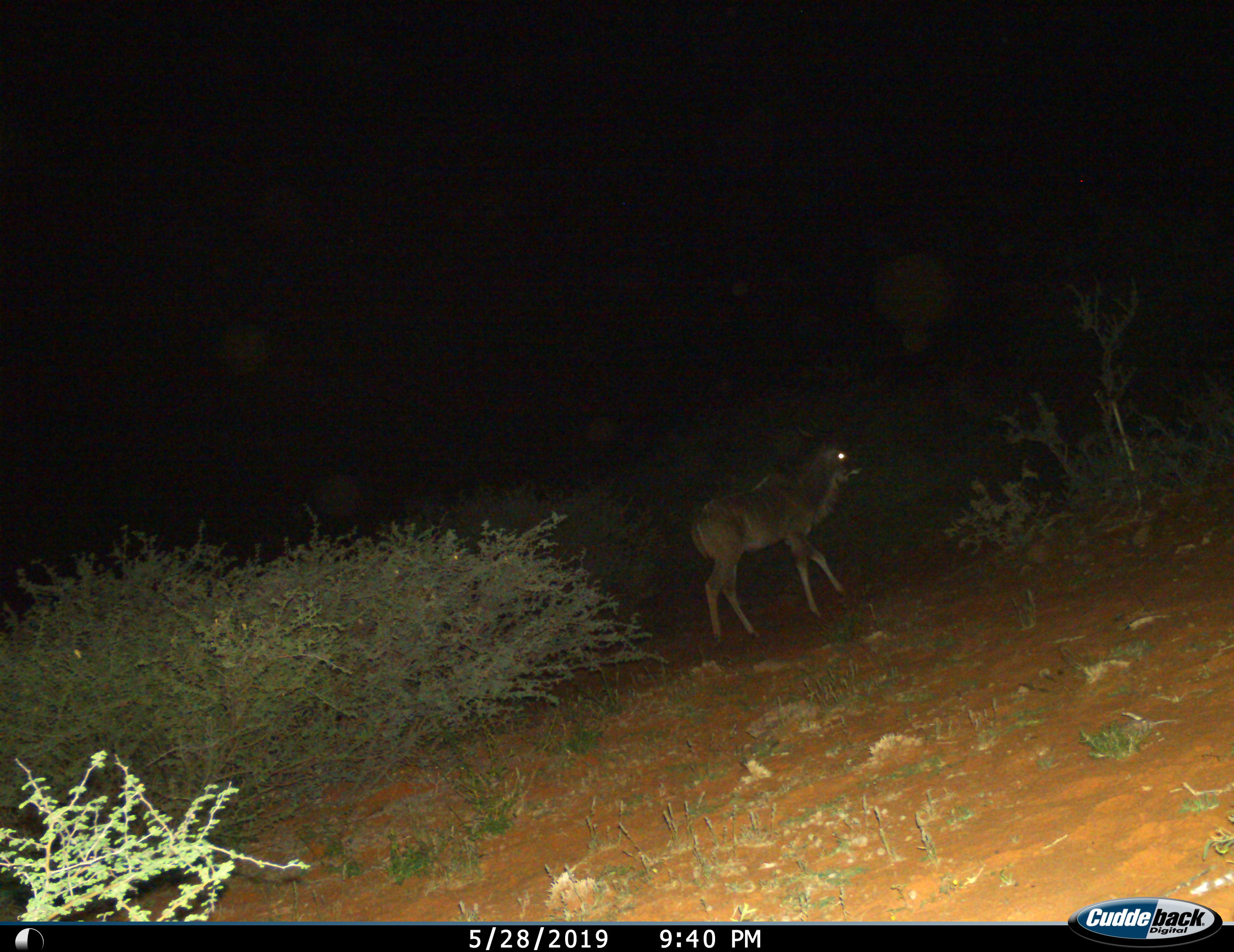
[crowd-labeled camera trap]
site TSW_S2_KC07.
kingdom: Animalia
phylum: Chordata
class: Mammalia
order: Artiodactyla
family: Bovidae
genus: Tragelaphus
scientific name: Tragelaphus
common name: kudu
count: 1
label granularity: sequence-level